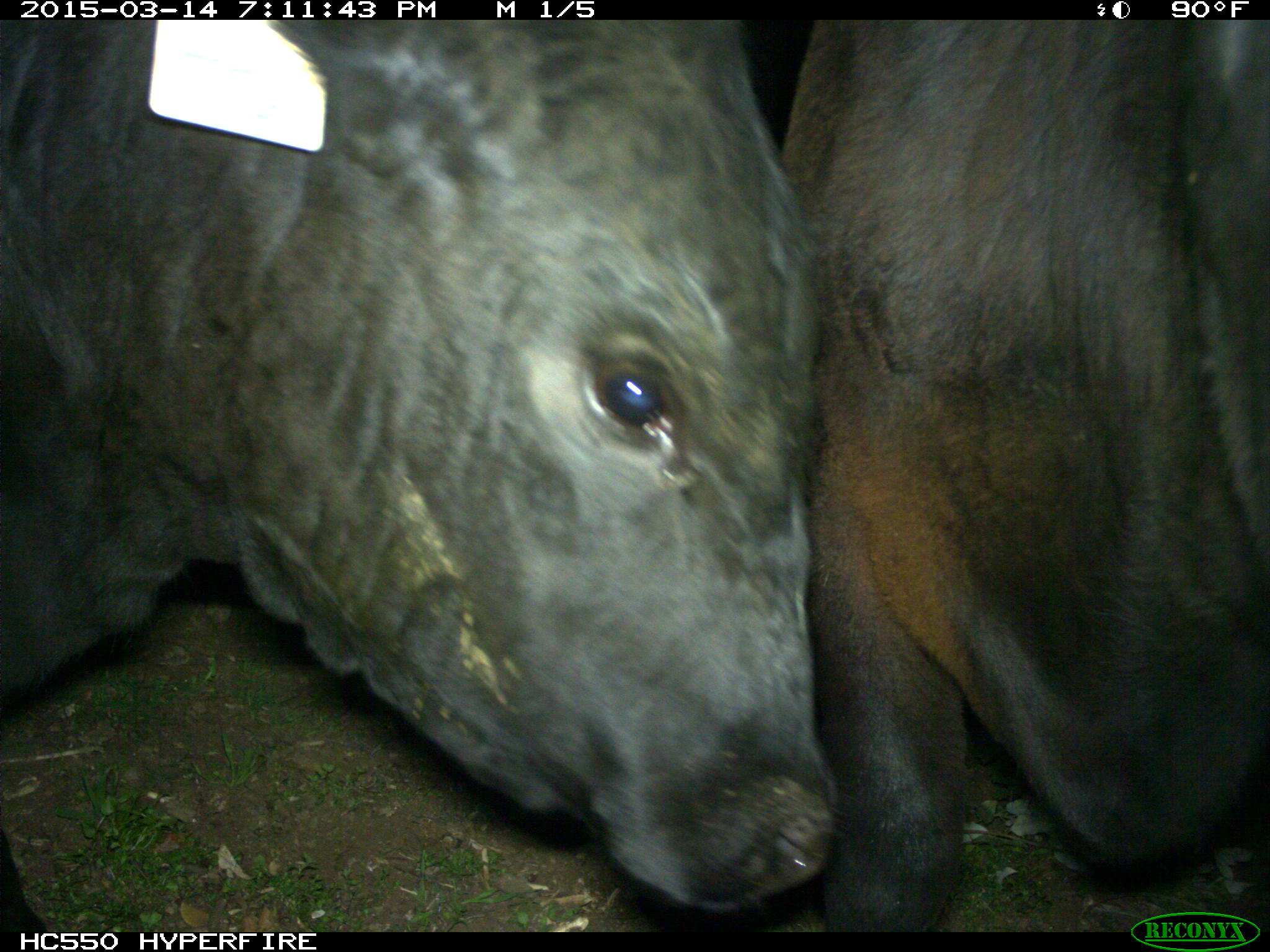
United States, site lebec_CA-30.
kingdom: Animalia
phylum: Chordata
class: Mammalia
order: Artiodactyla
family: Bovidae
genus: Bos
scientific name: Bos taurus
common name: domestic cow